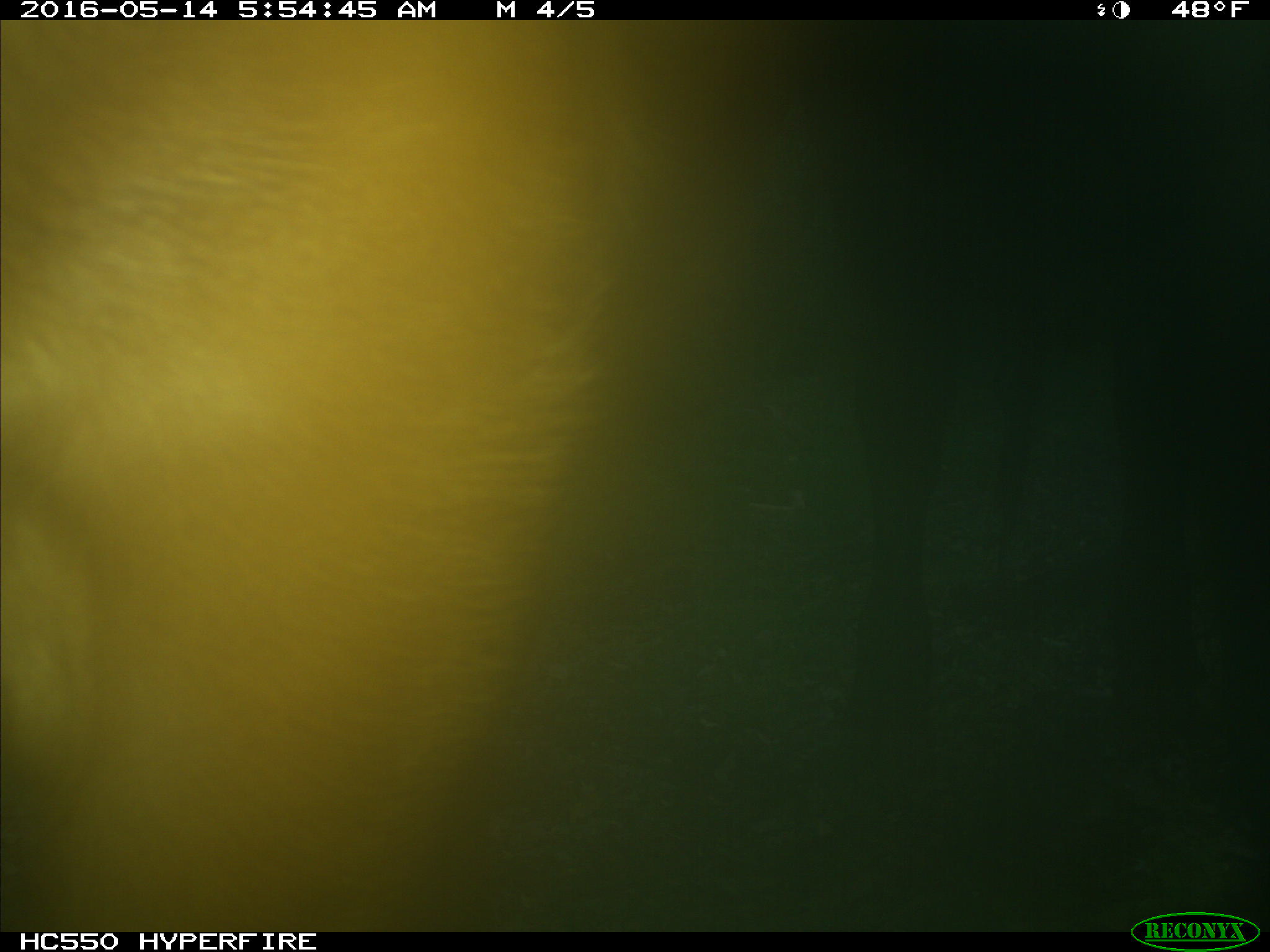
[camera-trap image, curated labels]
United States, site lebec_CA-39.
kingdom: Animalia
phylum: Chordata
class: Mammalia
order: Artiodactyla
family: Bovidae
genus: Bos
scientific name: Bos taurus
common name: domestic cow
Bos taurus (domestic cow).